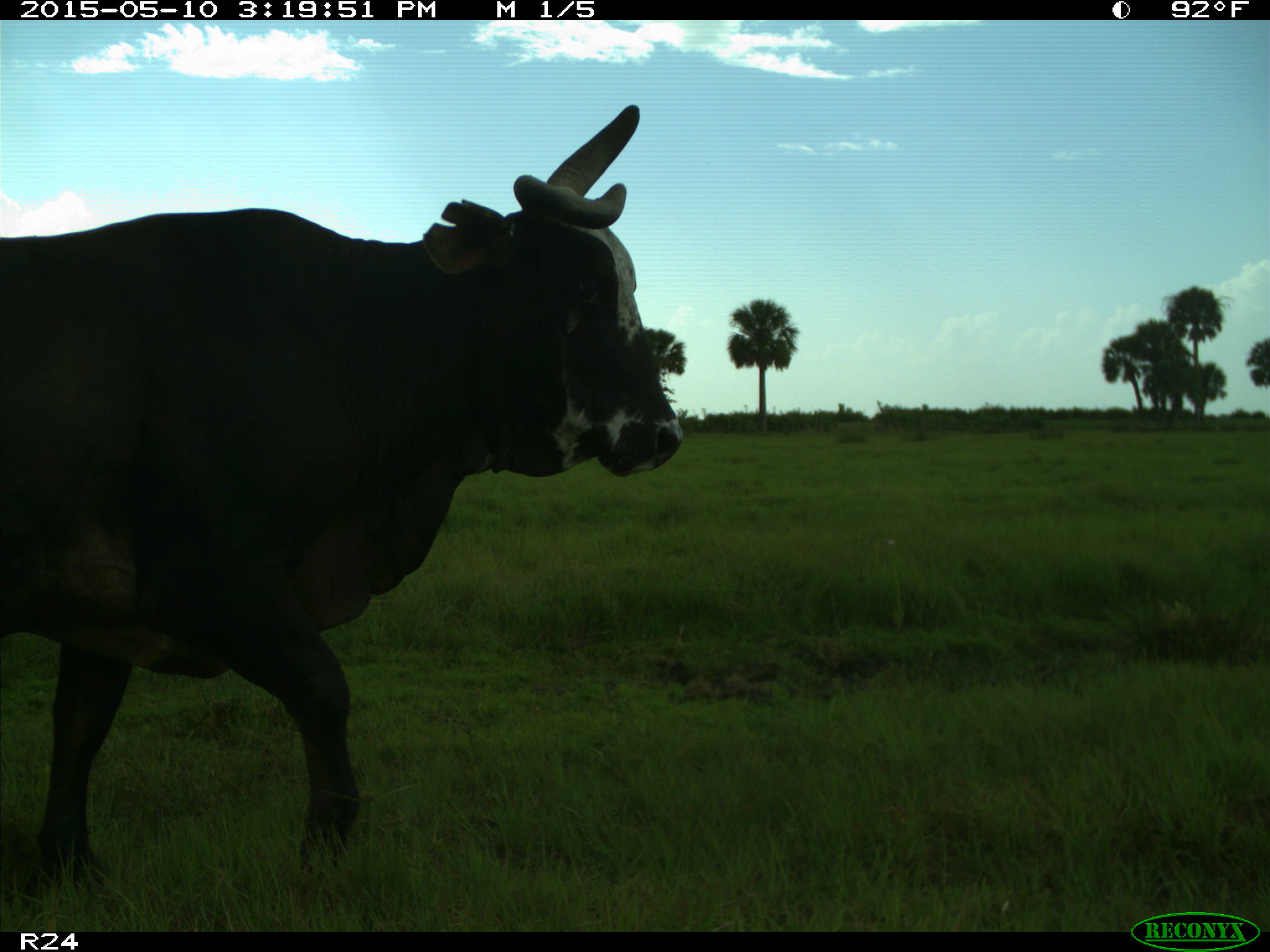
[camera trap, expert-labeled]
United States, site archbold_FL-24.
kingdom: Animalia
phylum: Chordata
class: Mammalia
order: Artiodactyla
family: Bovidae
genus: Bos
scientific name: Bos taurus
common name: domestic cow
Bos taurus (domestic cow).